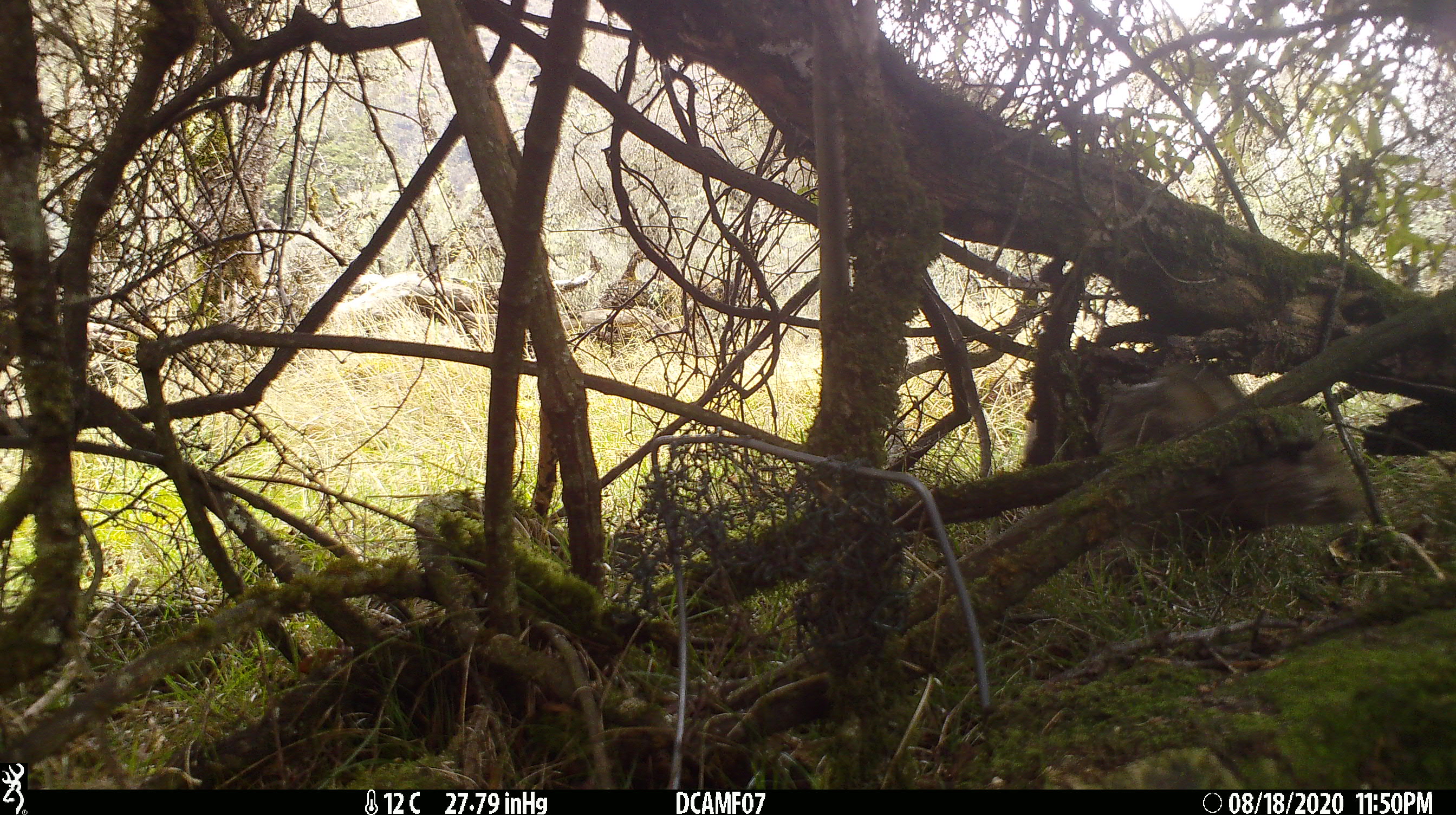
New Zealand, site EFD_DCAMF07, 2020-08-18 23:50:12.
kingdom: Animalia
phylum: Chordata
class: Mammalia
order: Lagomorpha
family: Leporidae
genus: Oryctolagus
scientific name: Oryctolagus cuniculus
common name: european rabbit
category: rabbit